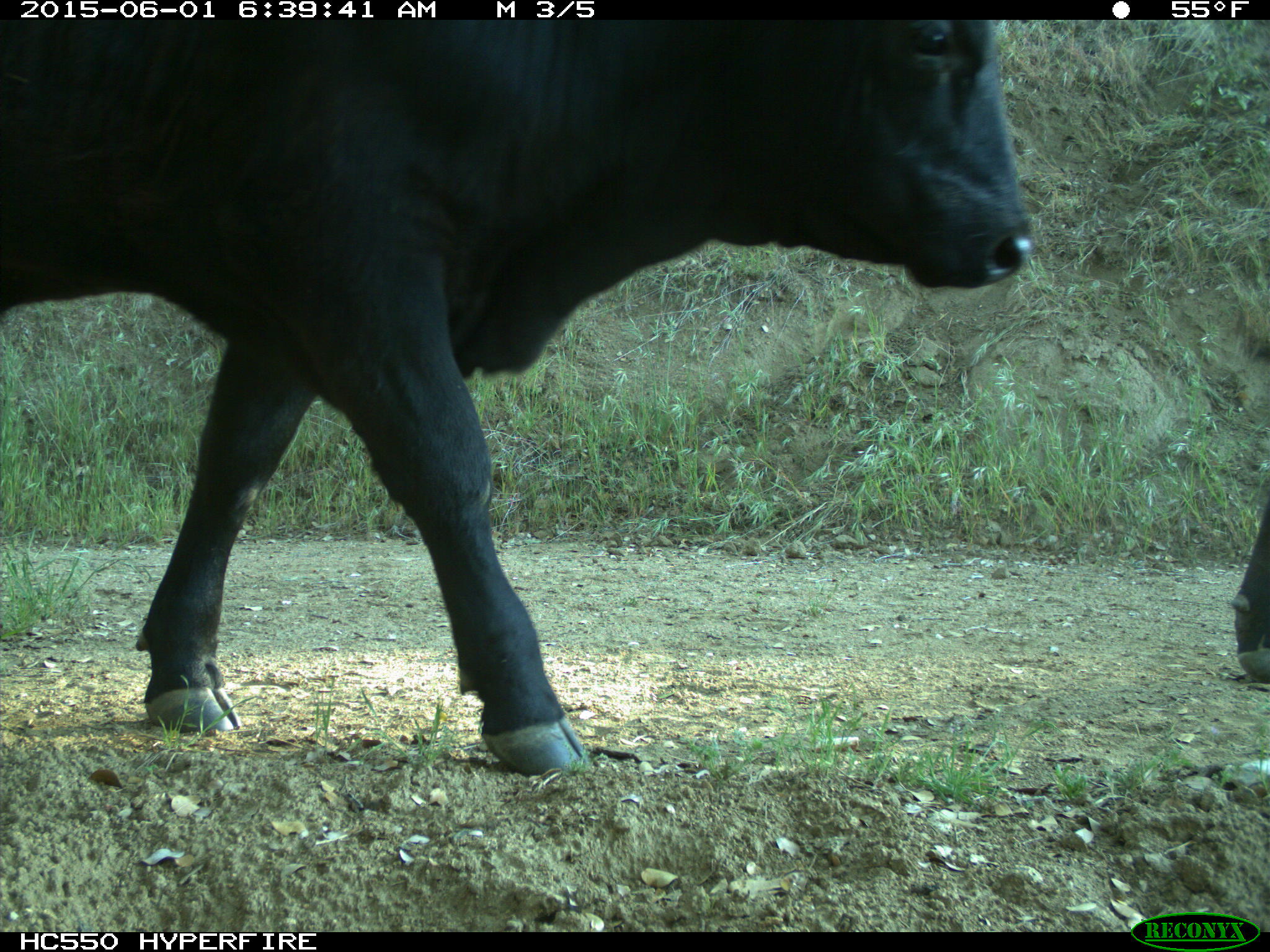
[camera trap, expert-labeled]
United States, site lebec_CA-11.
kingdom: Animalia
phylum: Chordata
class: Mammalia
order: Artiodactyla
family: Bovidae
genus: Bos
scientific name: Bos taurus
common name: domestic cow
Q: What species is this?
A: Bos taurus (domestic cow).